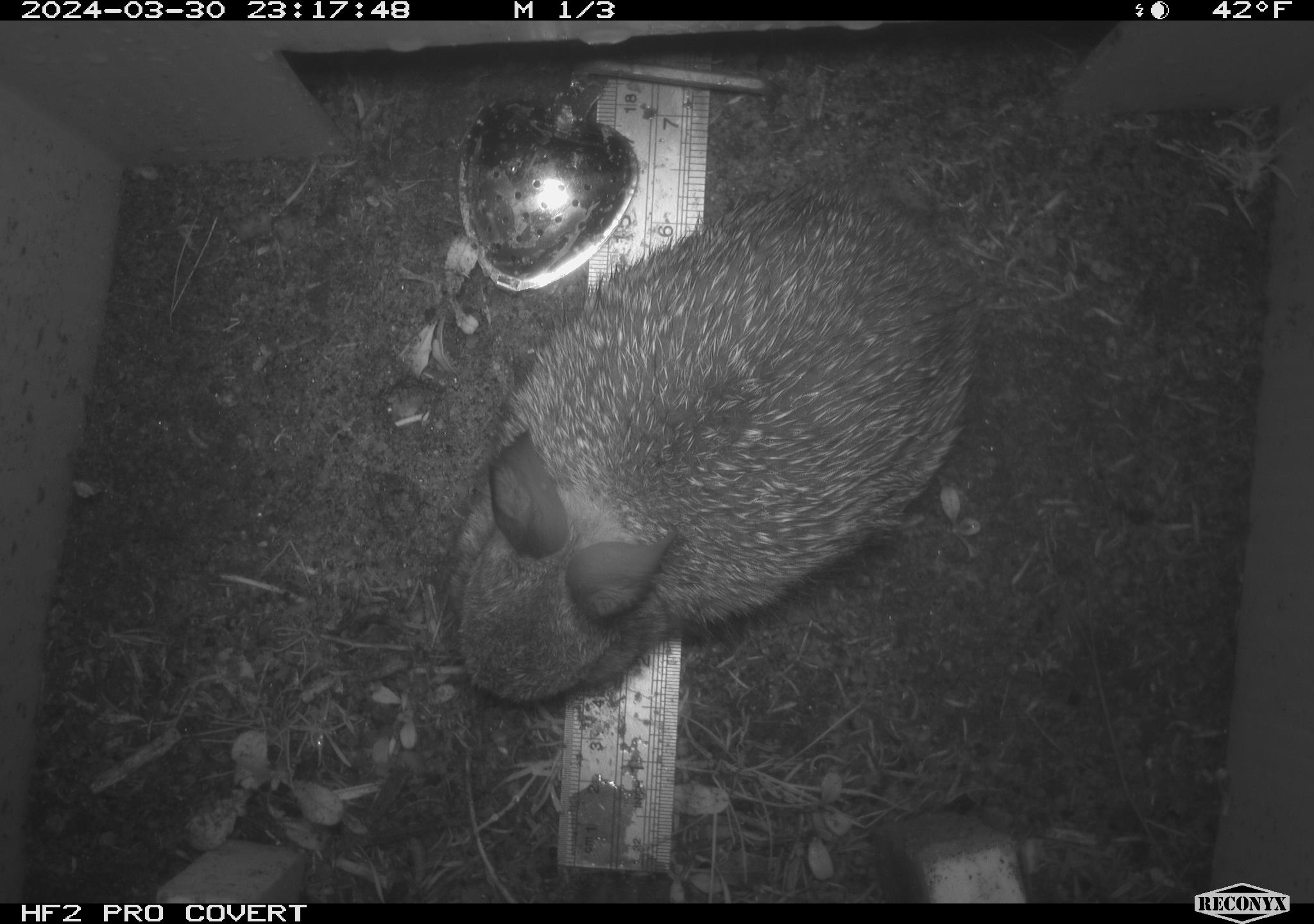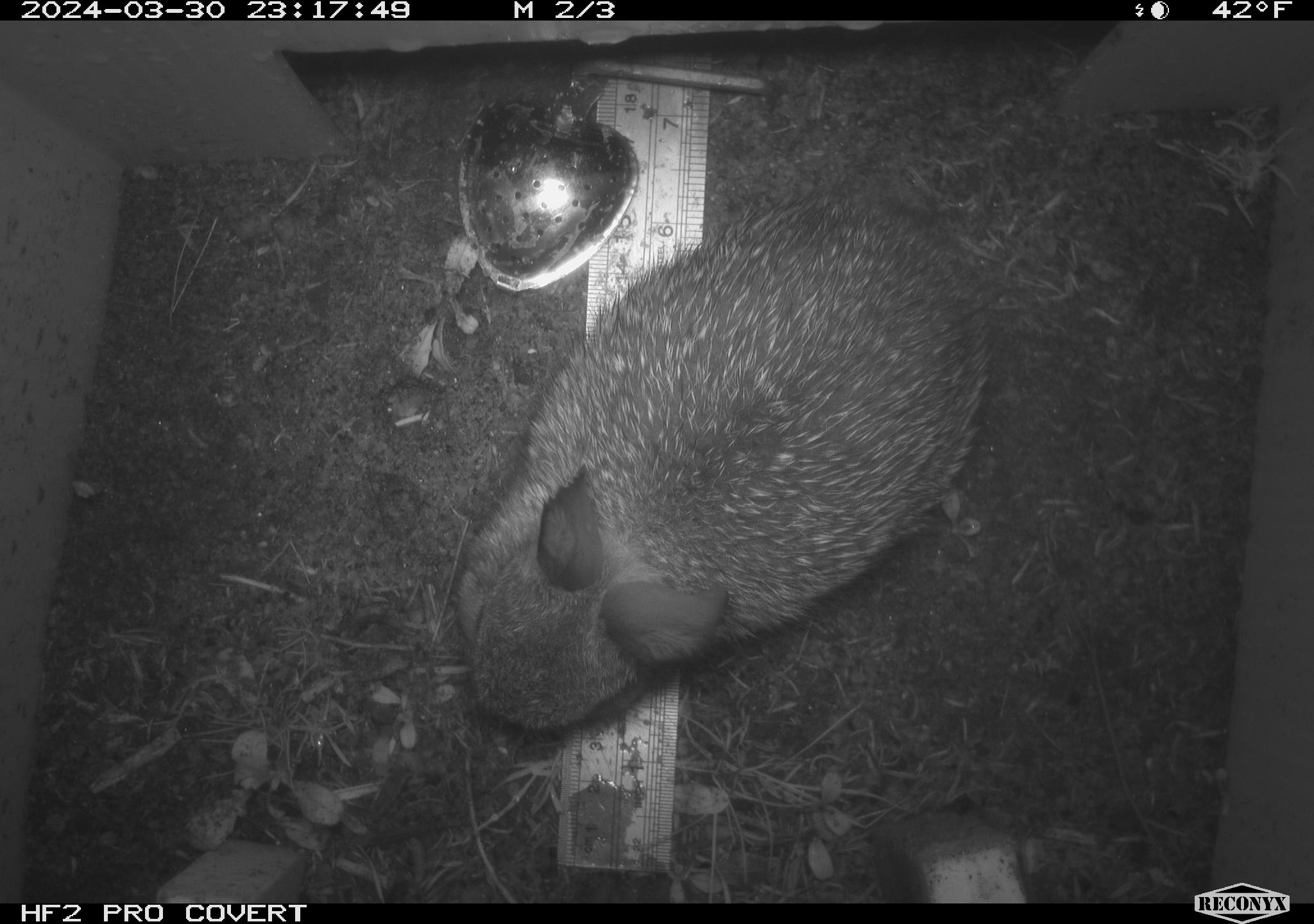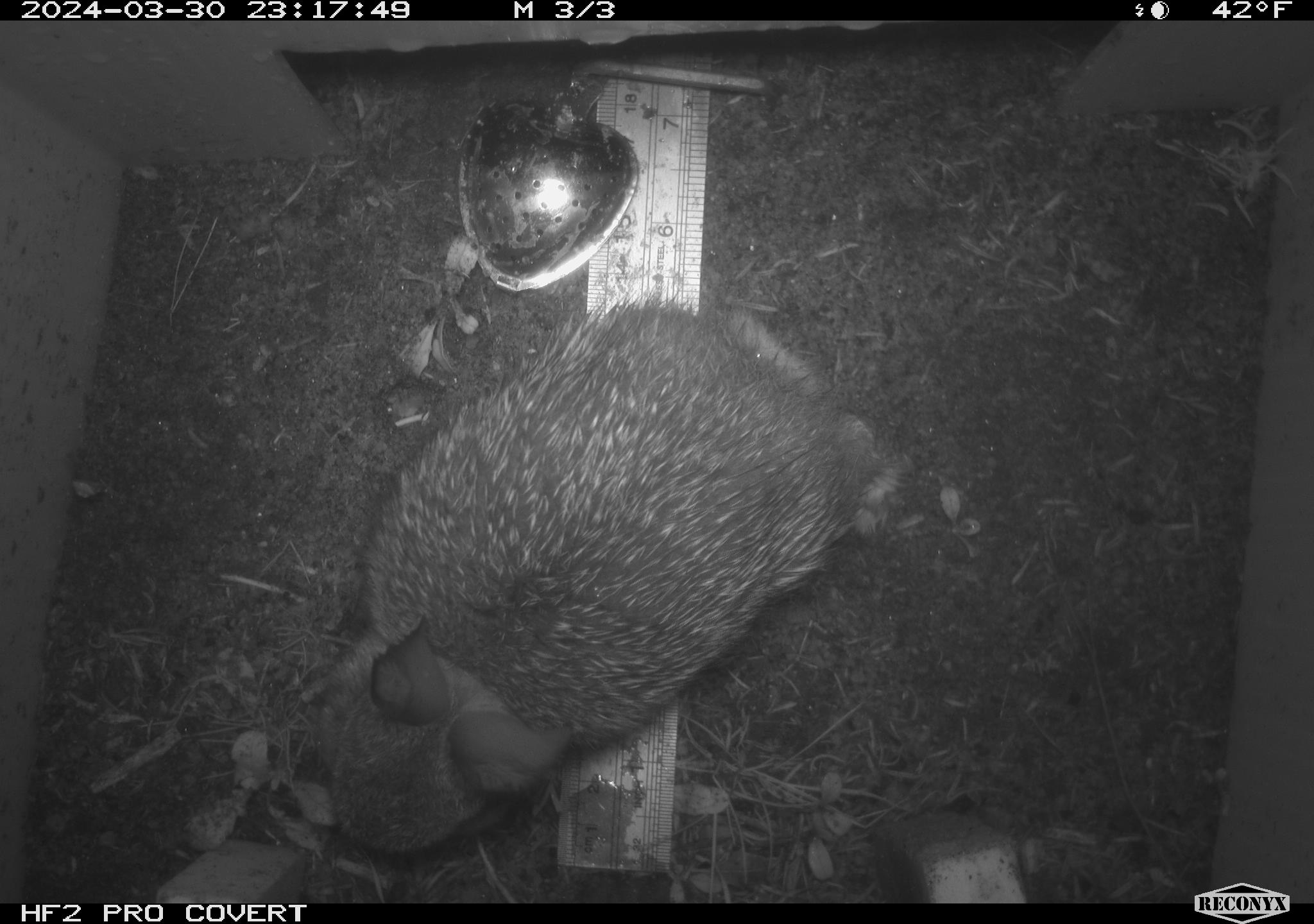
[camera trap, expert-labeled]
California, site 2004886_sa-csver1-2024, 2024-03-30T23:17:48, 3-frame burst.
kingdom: Animalia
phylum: Chordata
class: Mammalia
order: Lagomorpha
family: Leporidae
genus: Sylvilagus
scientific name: Sylvilagus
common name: cottontail rabbits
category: sylvilagus species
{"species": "sylvilagus species (cottontail rabbits) (Sylvilagus)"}